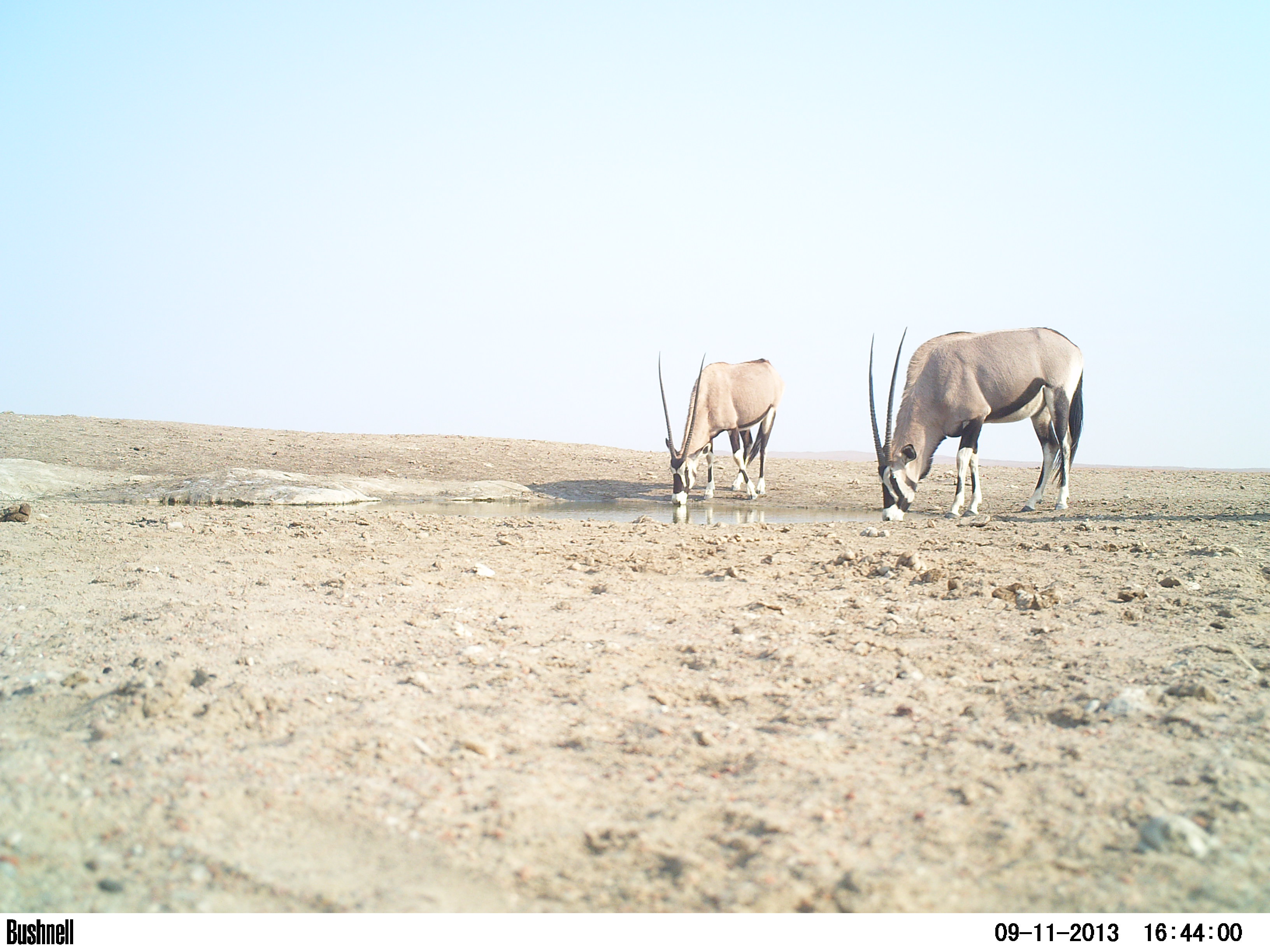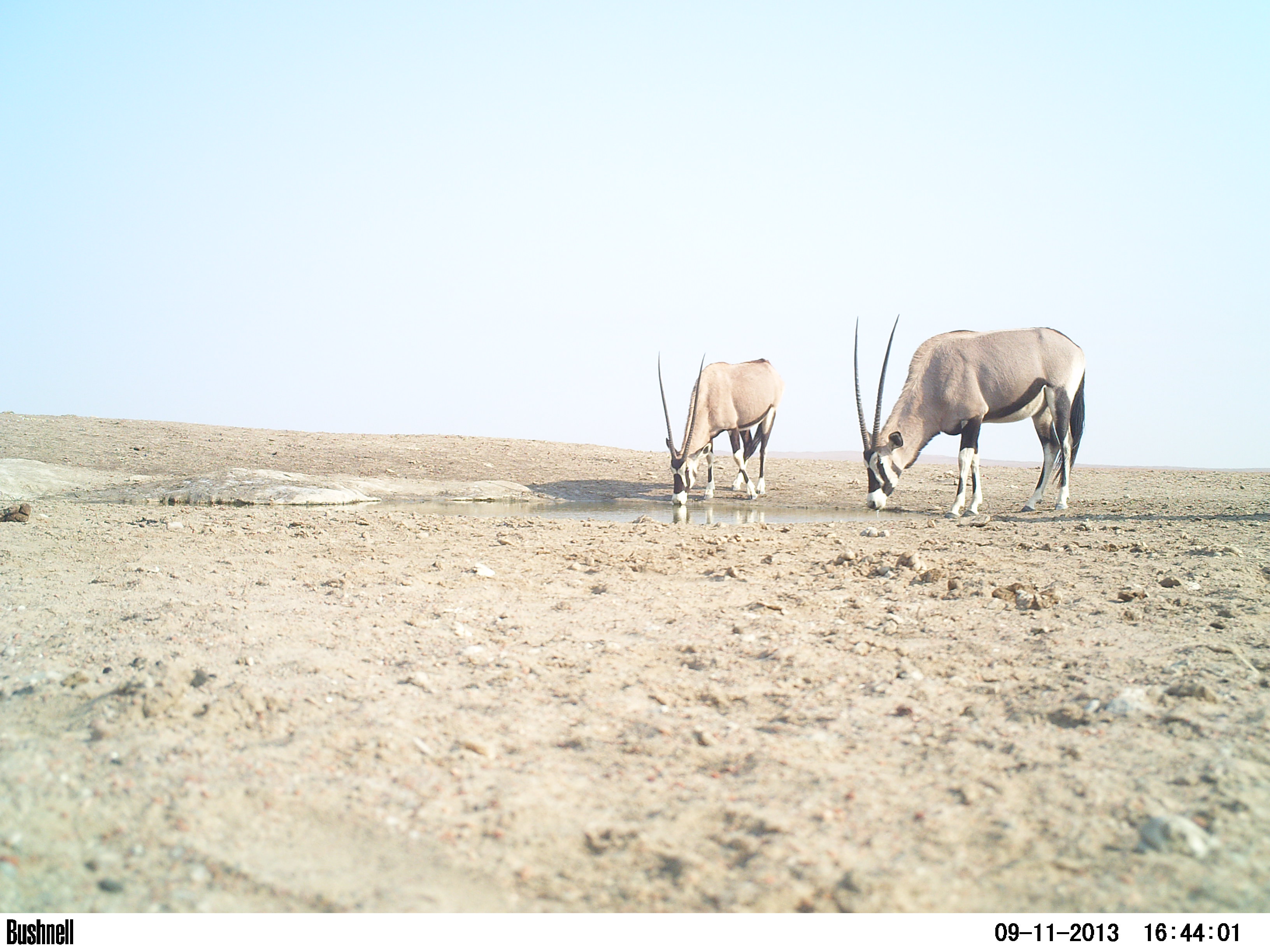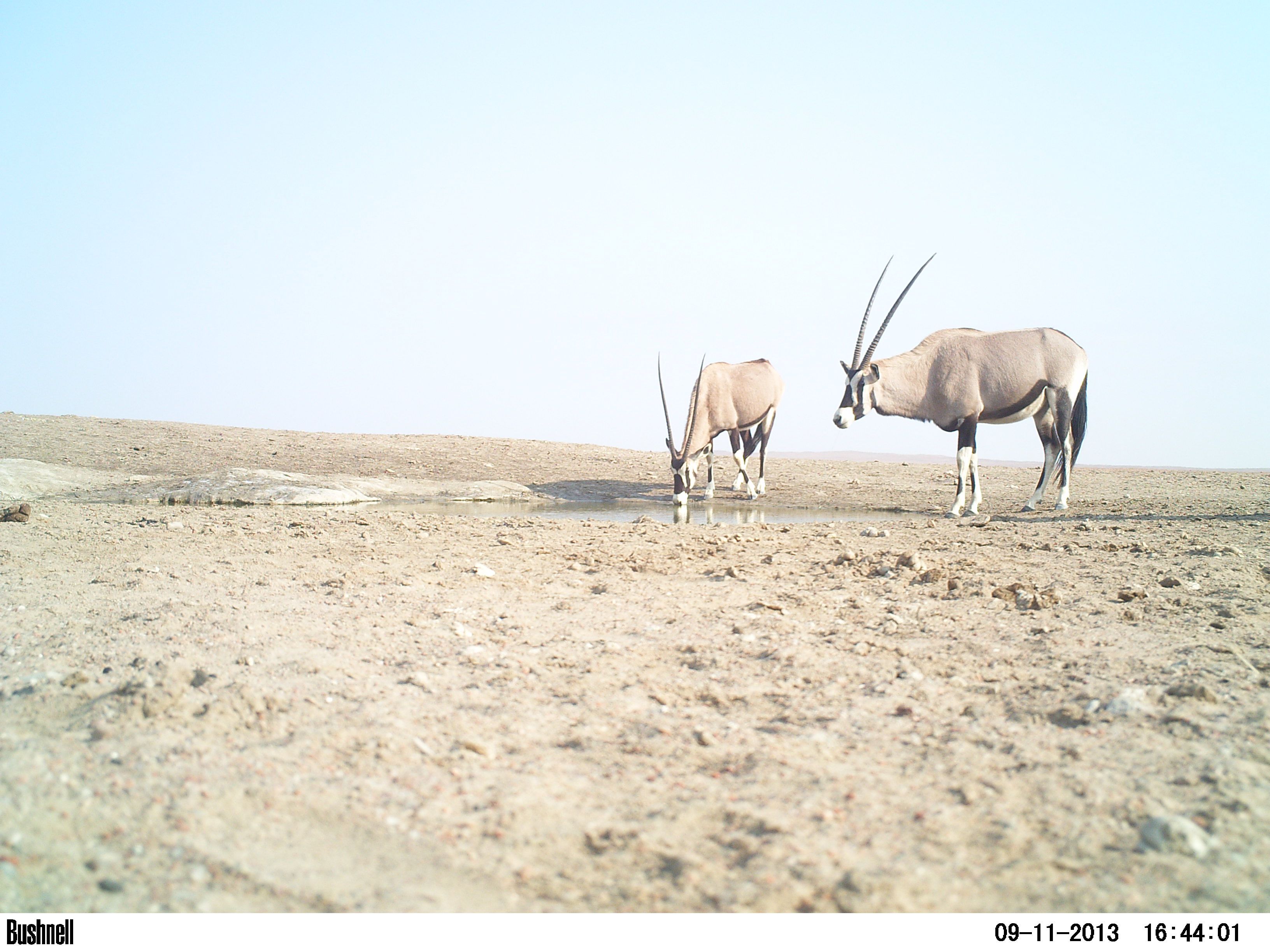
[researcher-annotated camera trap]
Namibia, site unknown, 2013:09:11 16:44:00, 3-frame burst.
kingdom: Animalia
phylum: Chordata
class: Mammalia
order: Artiodactyla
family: Bovidae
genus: Oryx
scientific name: Oryx gazella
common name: gemsbok